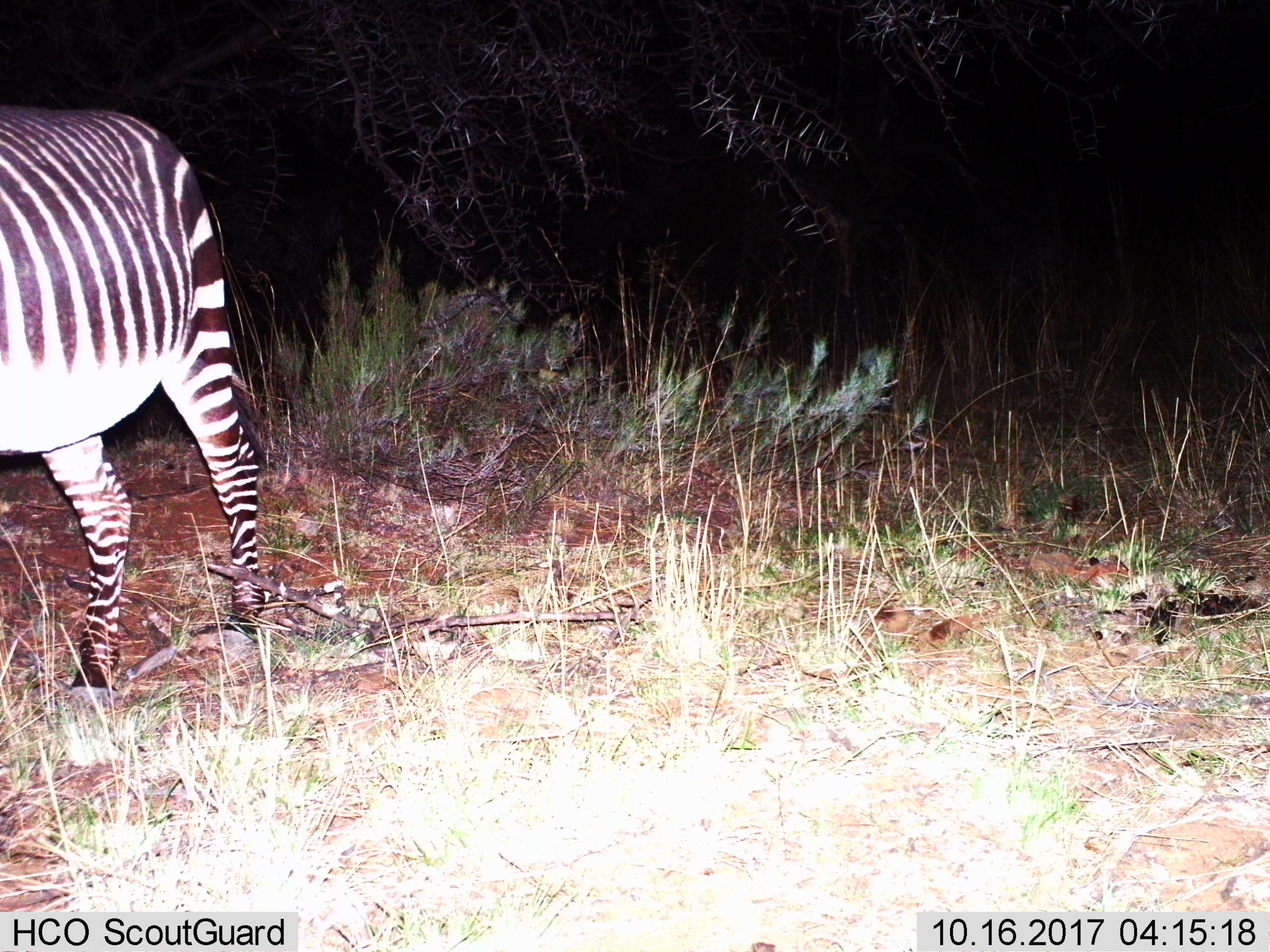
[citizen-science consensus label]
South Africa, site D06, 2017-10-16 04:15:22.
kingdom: Animalia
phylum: Chordata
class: Mammalia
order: Perissodactyla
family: Equidae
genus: Equus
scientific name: Equus zebra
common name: mountain zebra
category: zebramountain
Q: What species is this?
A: Zebramountain (mountain zebra) (Equus zebra).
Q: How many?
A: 1.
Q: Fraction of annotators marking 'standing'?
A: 38%.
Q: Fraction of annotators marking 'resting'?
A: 0%.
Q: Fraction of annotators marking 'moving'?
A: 62%.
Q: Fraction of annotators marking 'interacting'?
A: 0%.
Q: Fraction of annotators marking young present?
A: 0%.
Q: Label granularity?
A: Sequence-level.